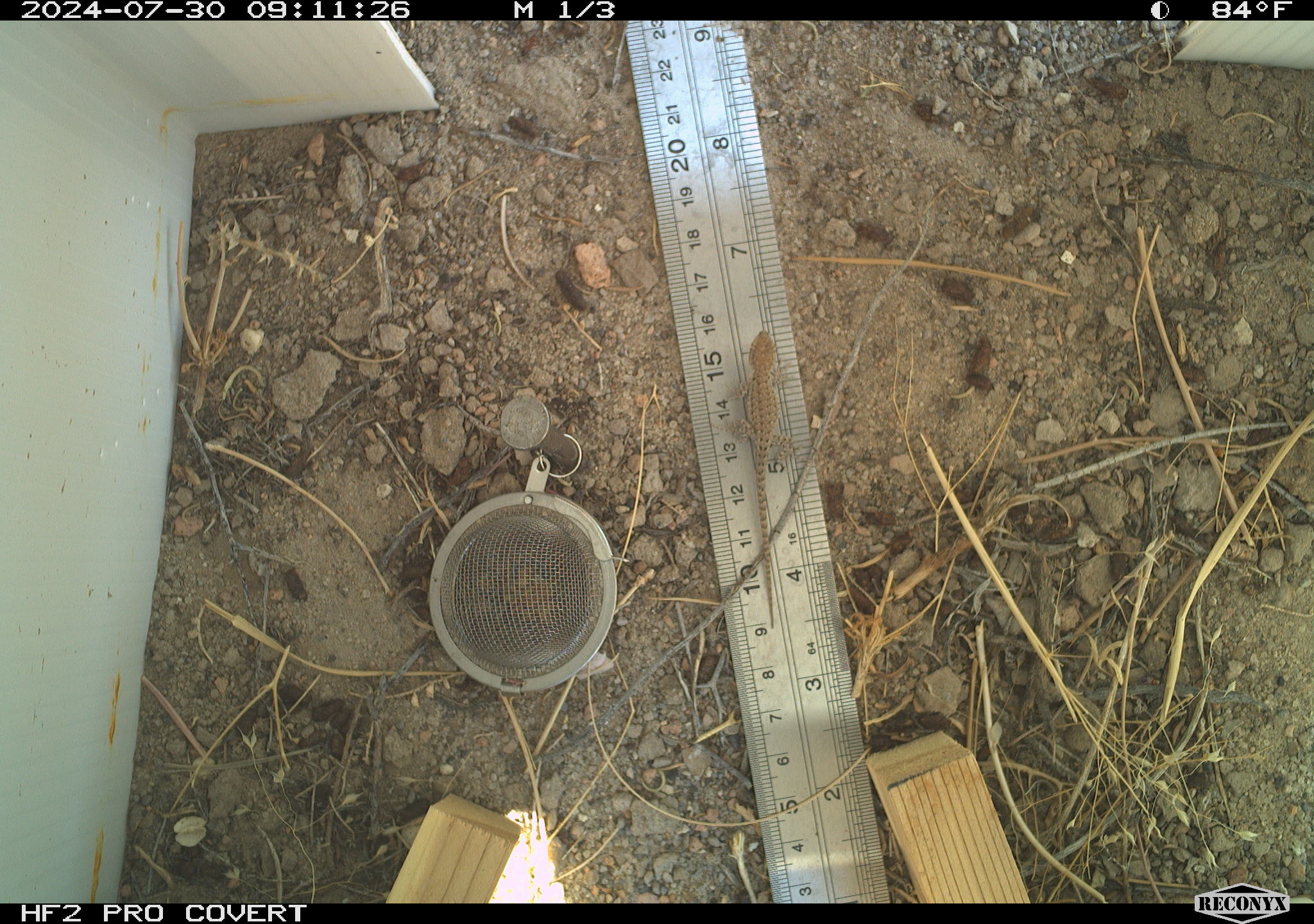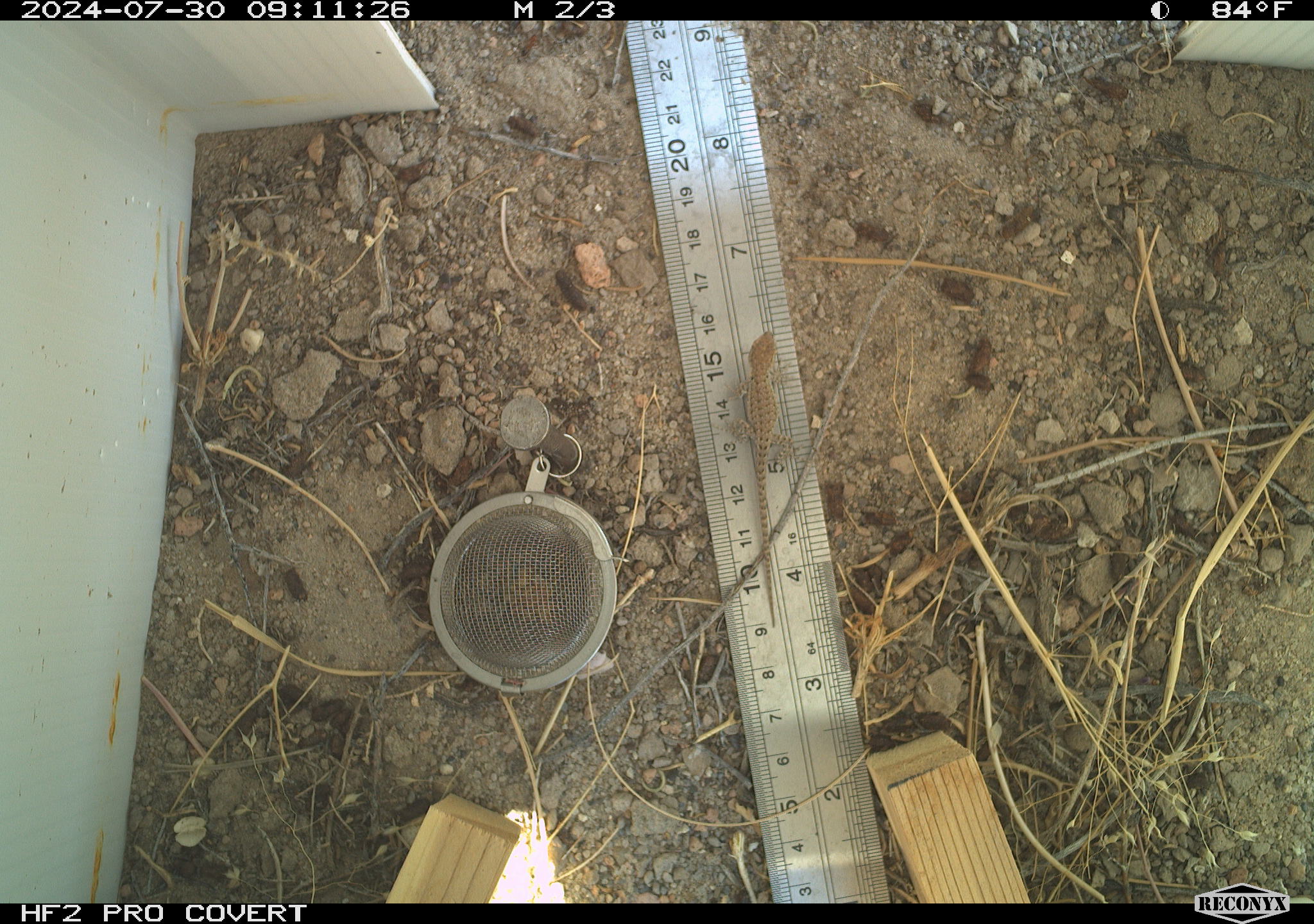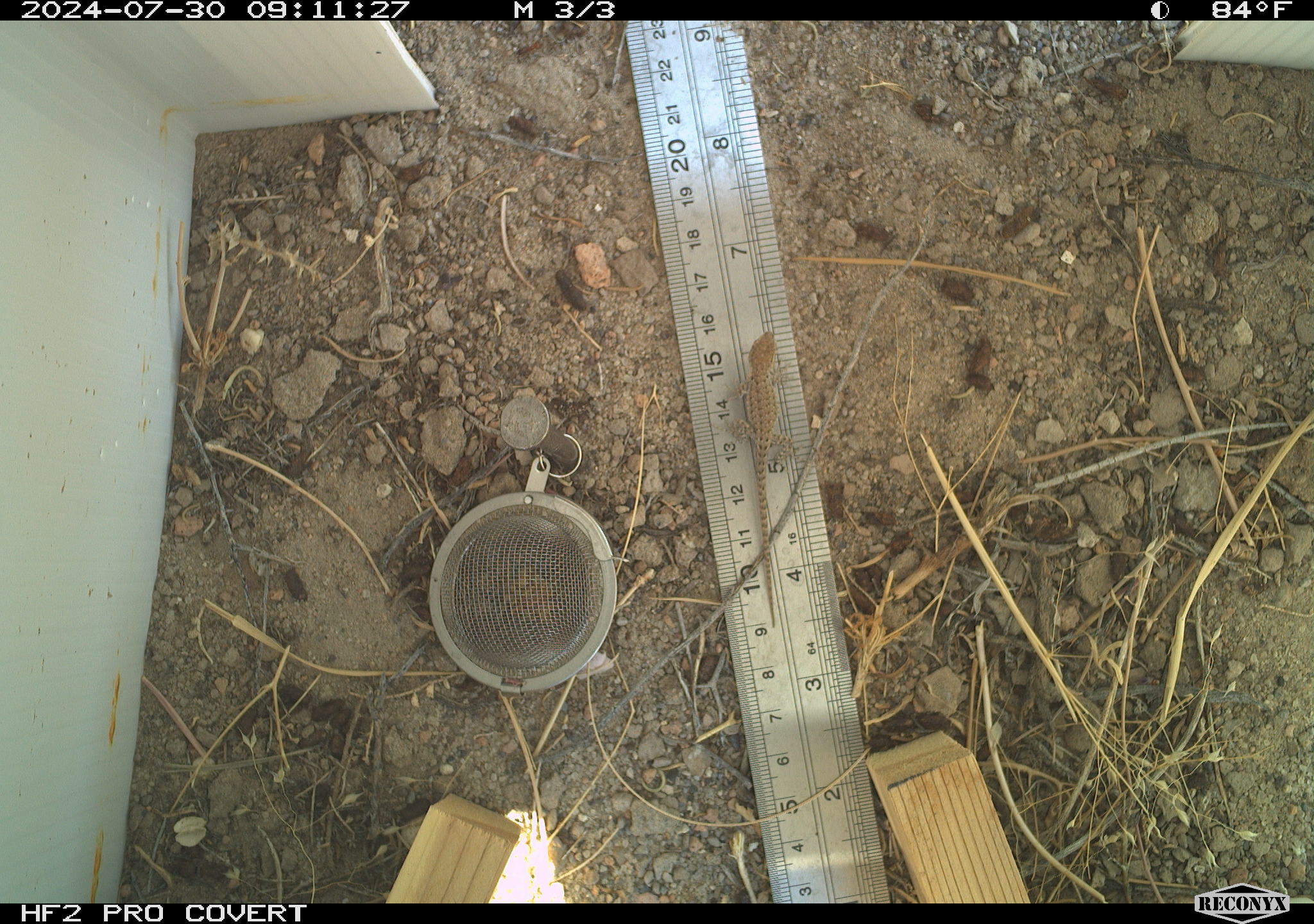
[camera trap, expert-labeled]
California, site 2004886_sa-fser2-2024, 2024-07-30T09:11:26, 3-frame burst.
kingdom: Animalia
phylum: Chordata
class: Reptilia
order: Squamata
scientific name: Squamata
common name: lizards and snakes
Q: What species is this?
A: Lizards and snakes (Squamata).